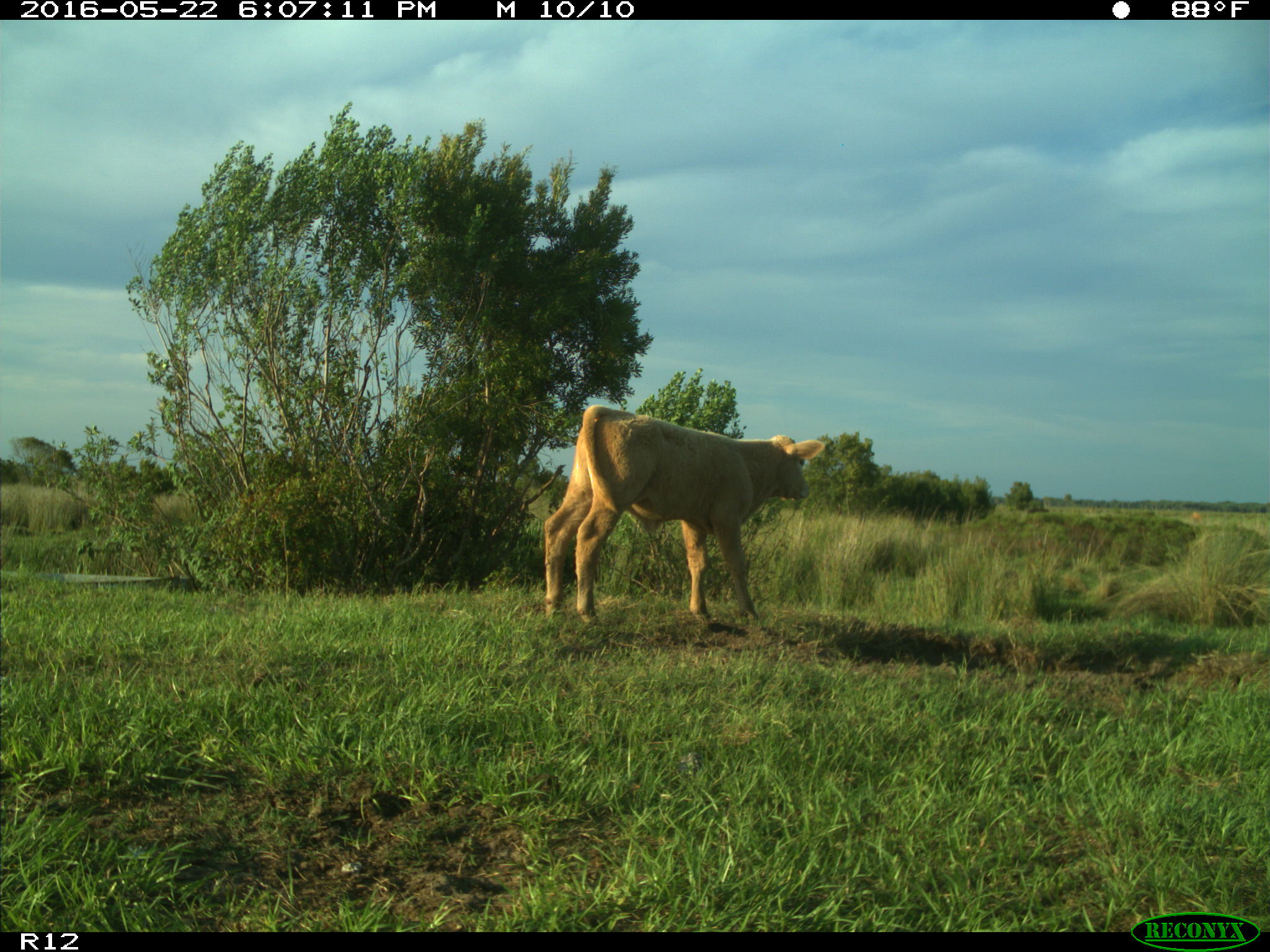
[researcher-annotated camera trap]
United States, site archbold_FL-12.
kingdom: Animalia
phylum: Chordata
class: Mammalia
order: Artiodactyla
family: Bovidae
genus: Bos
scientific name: Bos taurus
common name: domestic cow